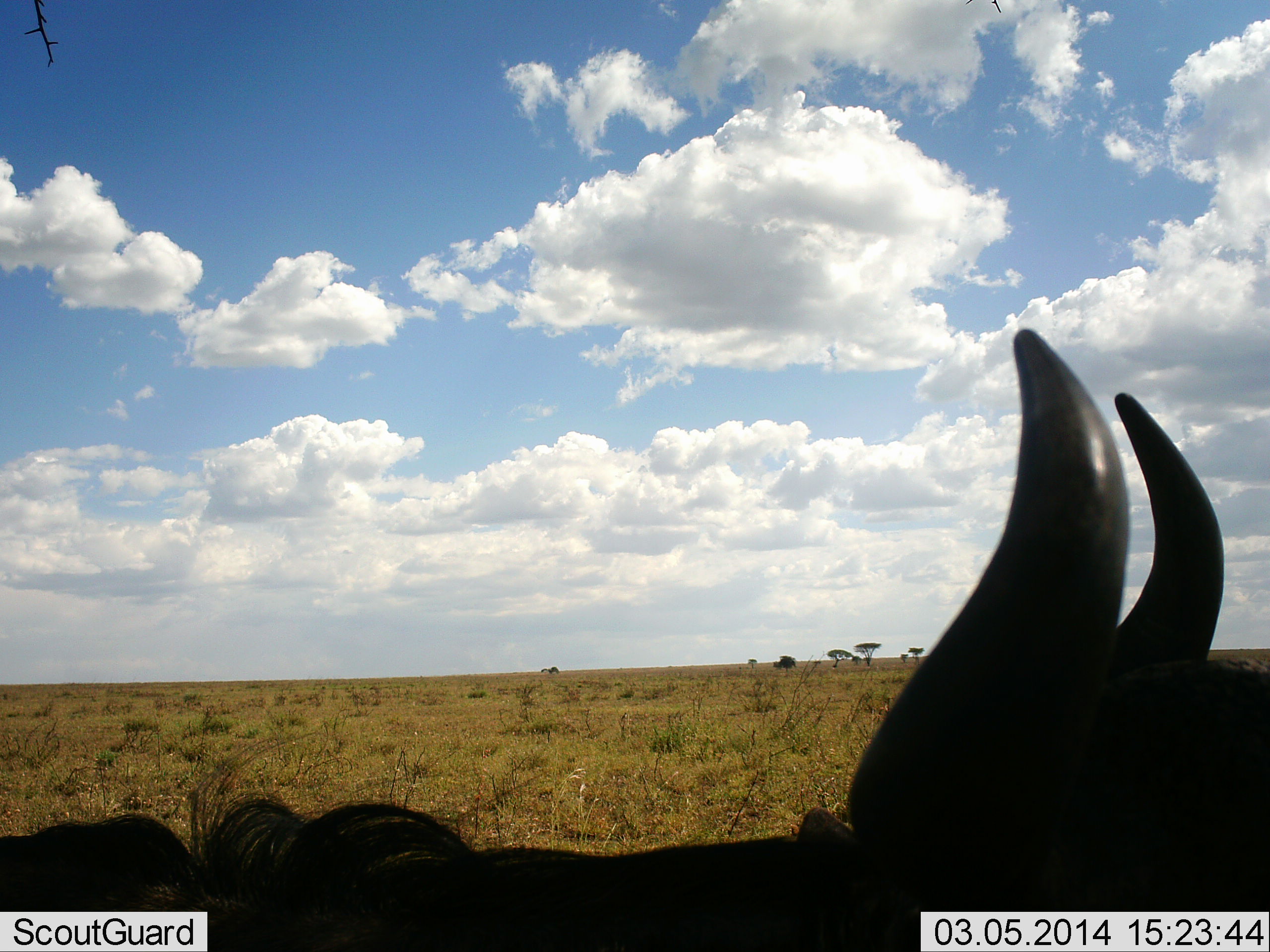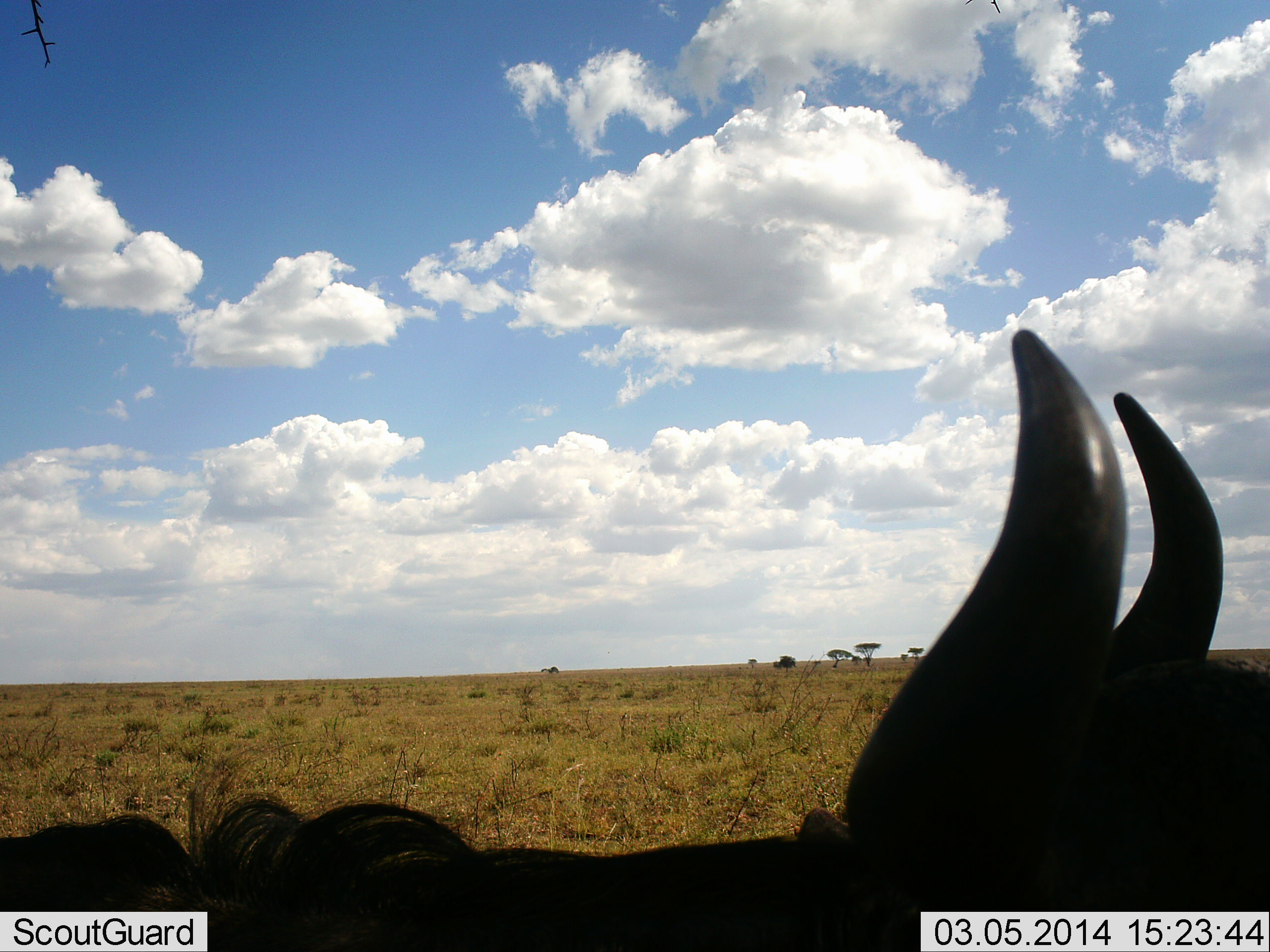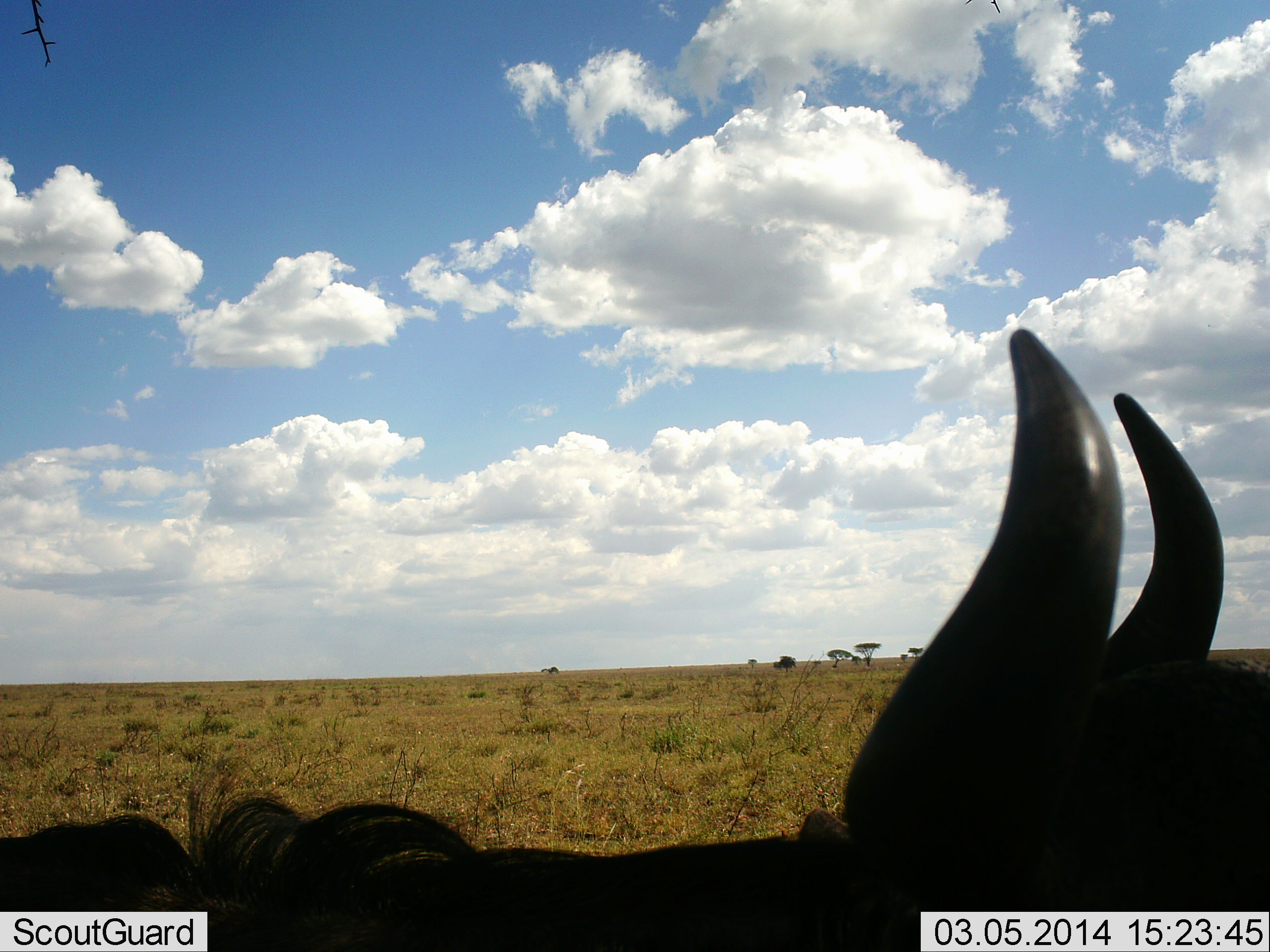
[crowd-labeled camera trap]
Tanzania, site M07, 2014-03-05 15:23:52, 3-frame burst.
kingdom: Animalia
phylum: Chordata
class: Mammalia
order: Artiodactyla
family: Bovidae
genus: Connochaetes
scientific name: Connochaetes taurinus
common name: blue wildebeest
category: wildebeest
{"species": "wildebeest (blue wildebeest) (Connochaetes taurinus)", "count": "1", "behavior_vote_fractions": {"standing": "50%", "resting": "40%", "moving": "10%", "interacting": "0%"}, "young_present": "0%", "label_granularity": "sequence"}